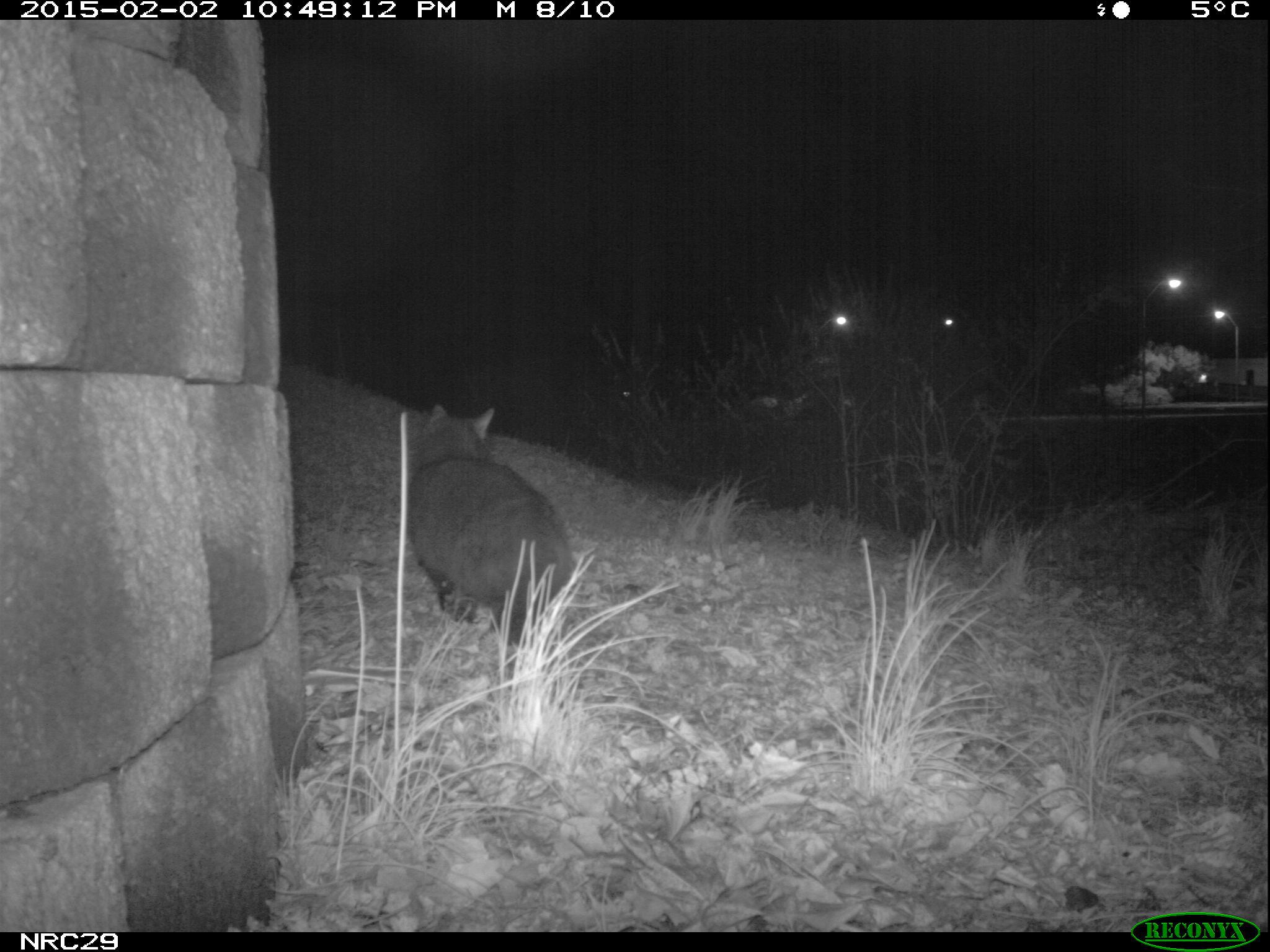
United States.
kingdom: Animalia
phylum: Chordata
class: Mammalia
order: Carnivora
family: Felidae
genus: Felis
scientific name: Felis catus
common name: domestic cat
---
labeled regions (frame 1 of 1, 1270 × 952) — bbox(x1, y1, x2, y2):
Domestic Cat: bbox(397, 390, 576, 642)